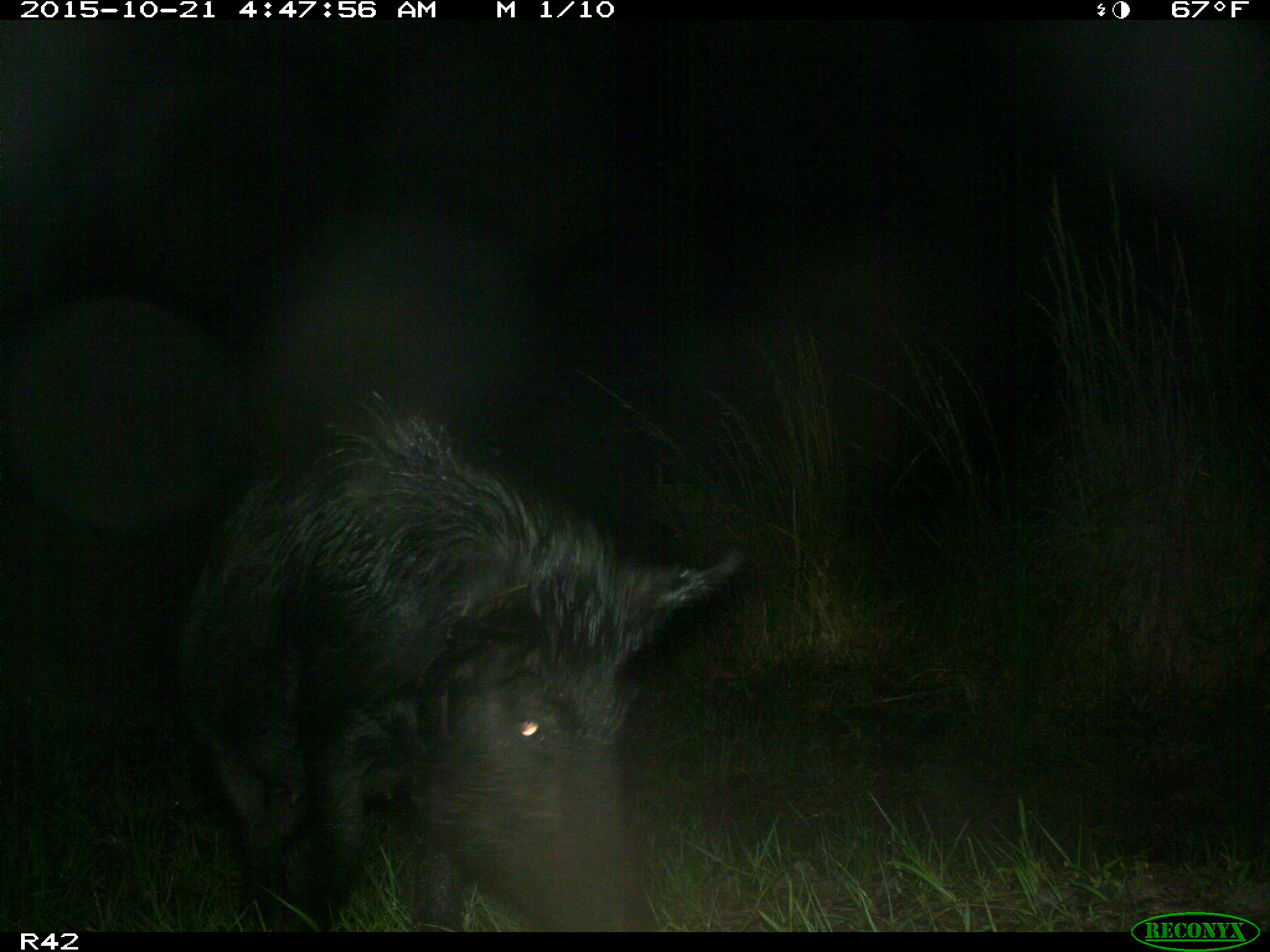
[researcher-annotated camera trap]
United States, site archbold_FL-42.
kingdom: Animalia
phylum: Chordata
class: Mammalia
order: Artiodactyla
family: Suidae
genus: Sus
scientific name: Sus scrofa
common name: wild boar